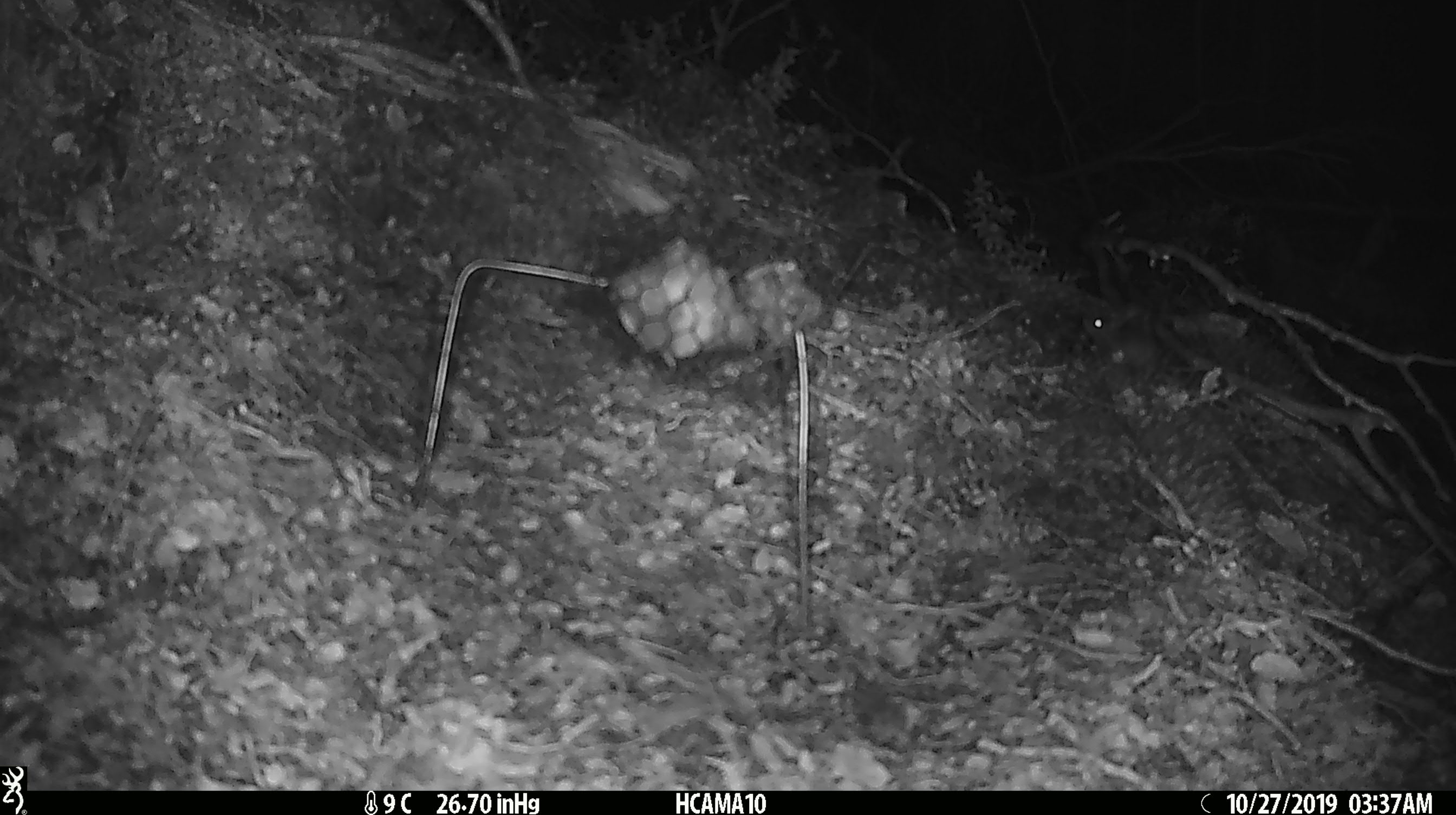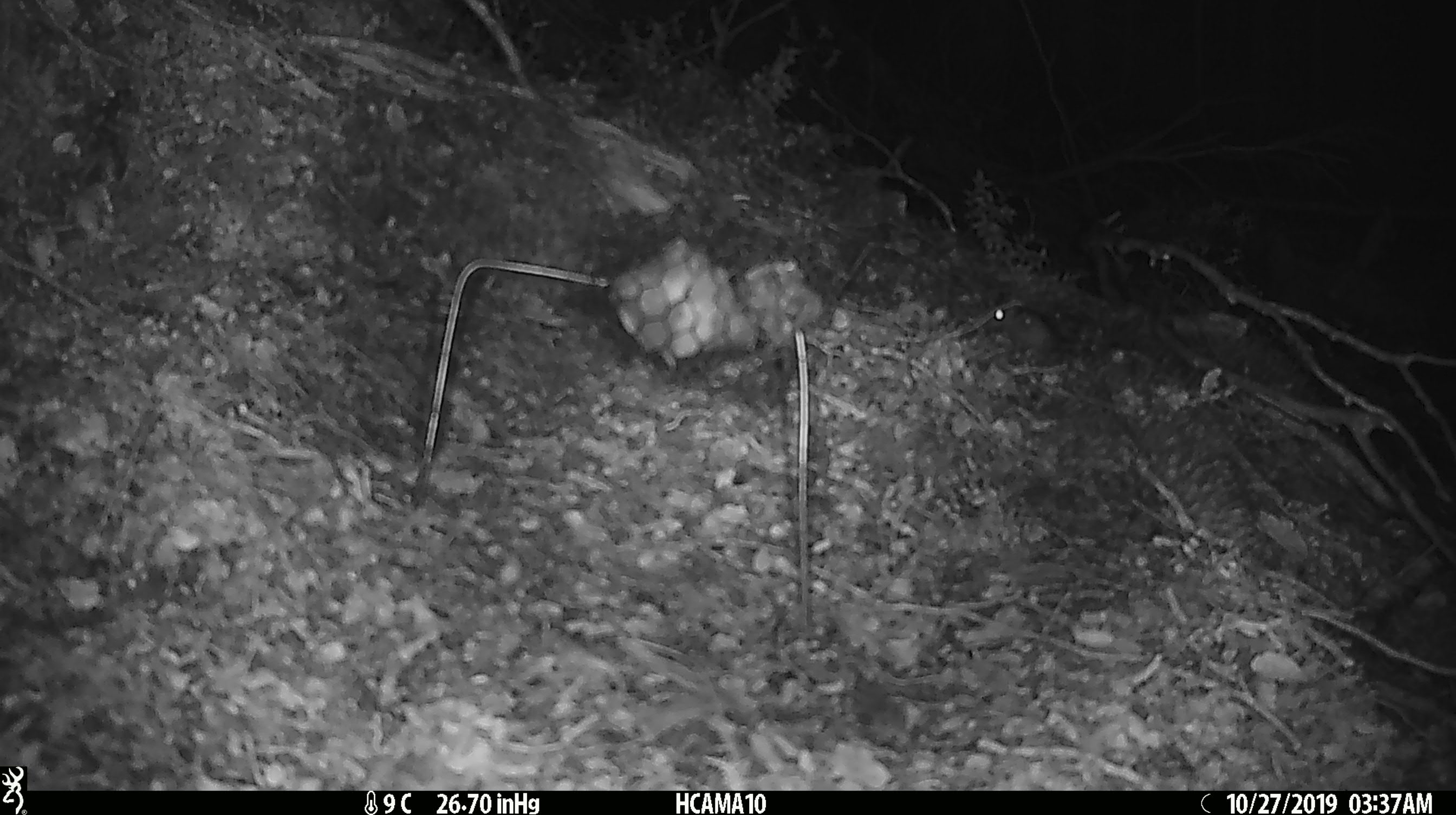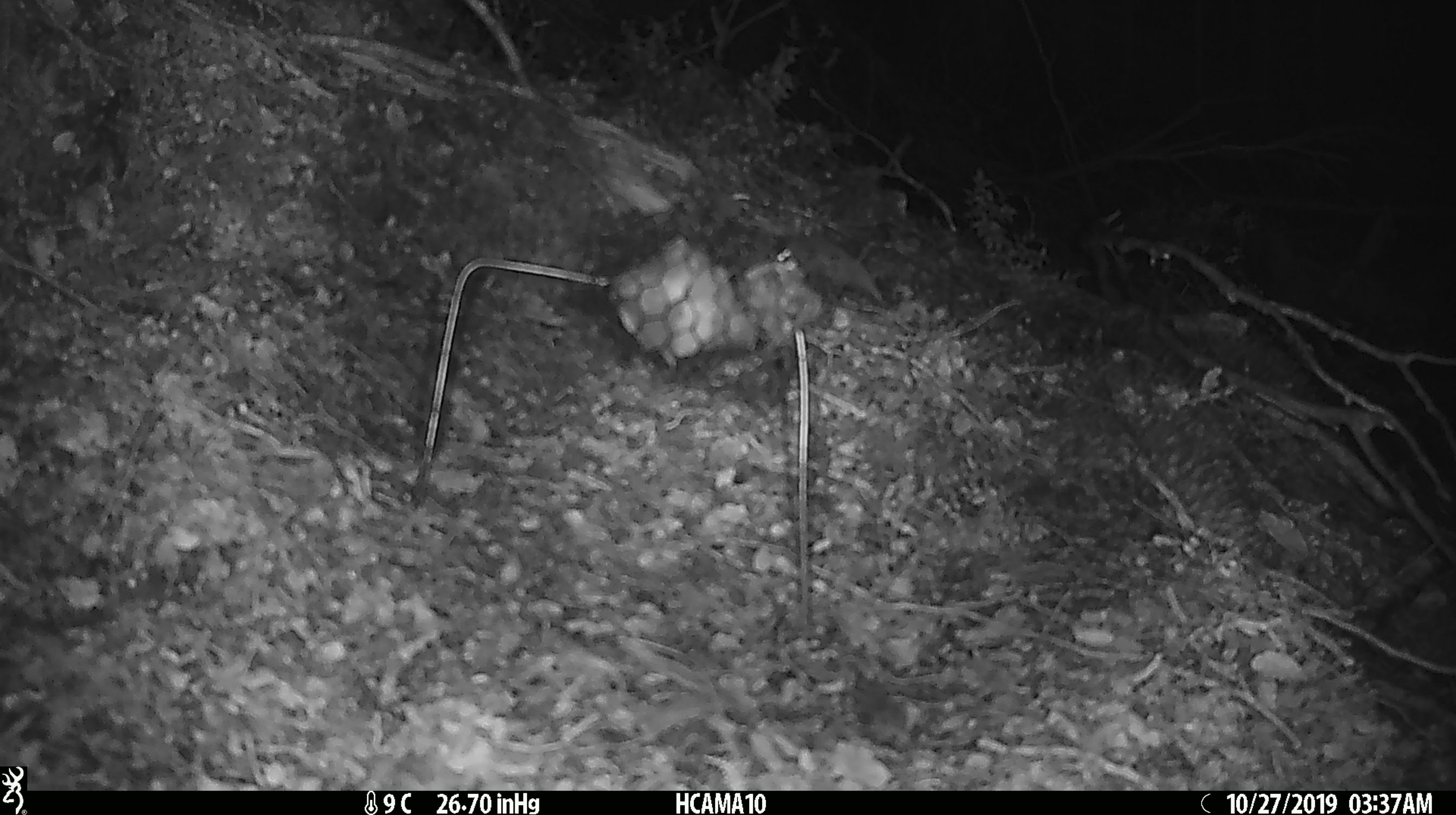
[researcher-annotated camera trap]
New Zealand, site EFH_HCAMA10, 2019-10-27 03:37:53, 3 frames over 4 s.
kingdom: Animalia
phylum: Chordata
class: Mammalia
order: Rodentia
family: Muridae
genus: Mus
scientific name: Mus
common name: mouse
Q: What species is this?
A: Mouse (Mus).